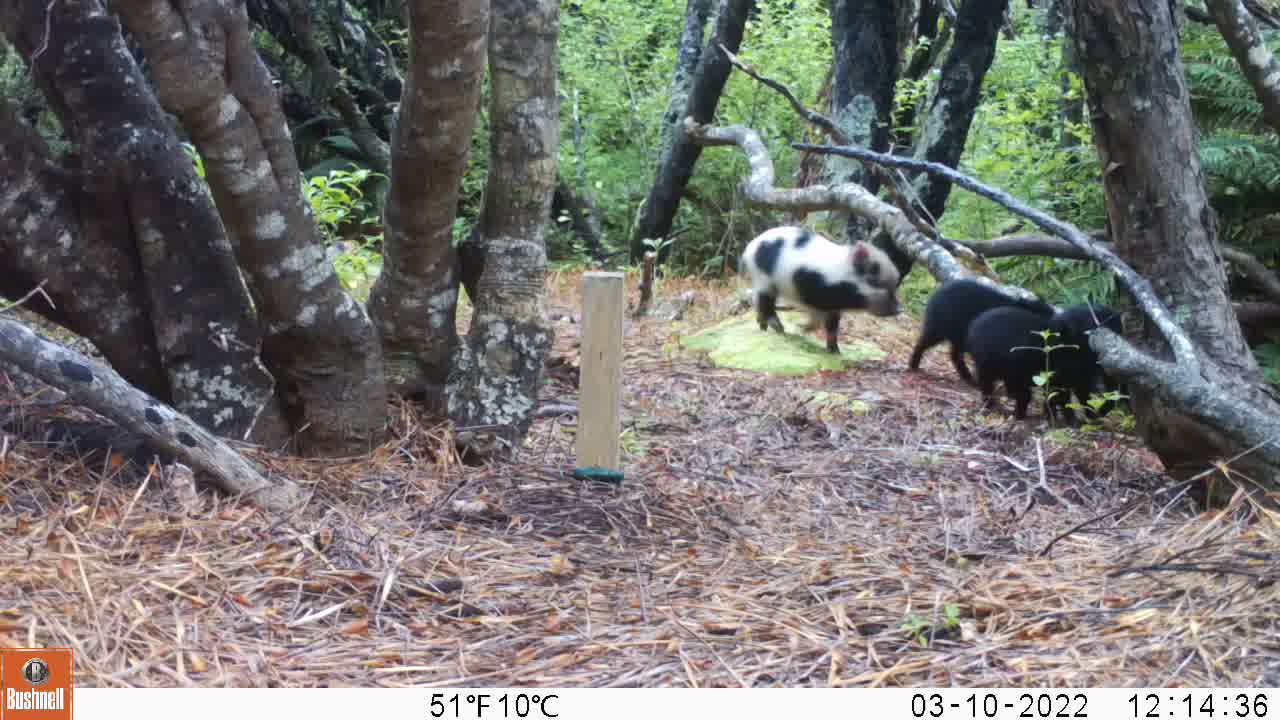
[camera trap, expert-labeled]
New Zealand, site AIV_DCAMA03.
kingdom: Animalia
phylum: Chordata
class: Mammalia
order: Artiodactyla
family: Suidae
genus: Sus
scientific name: Sus scrofa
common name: pig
Pig (Sus scrofa).